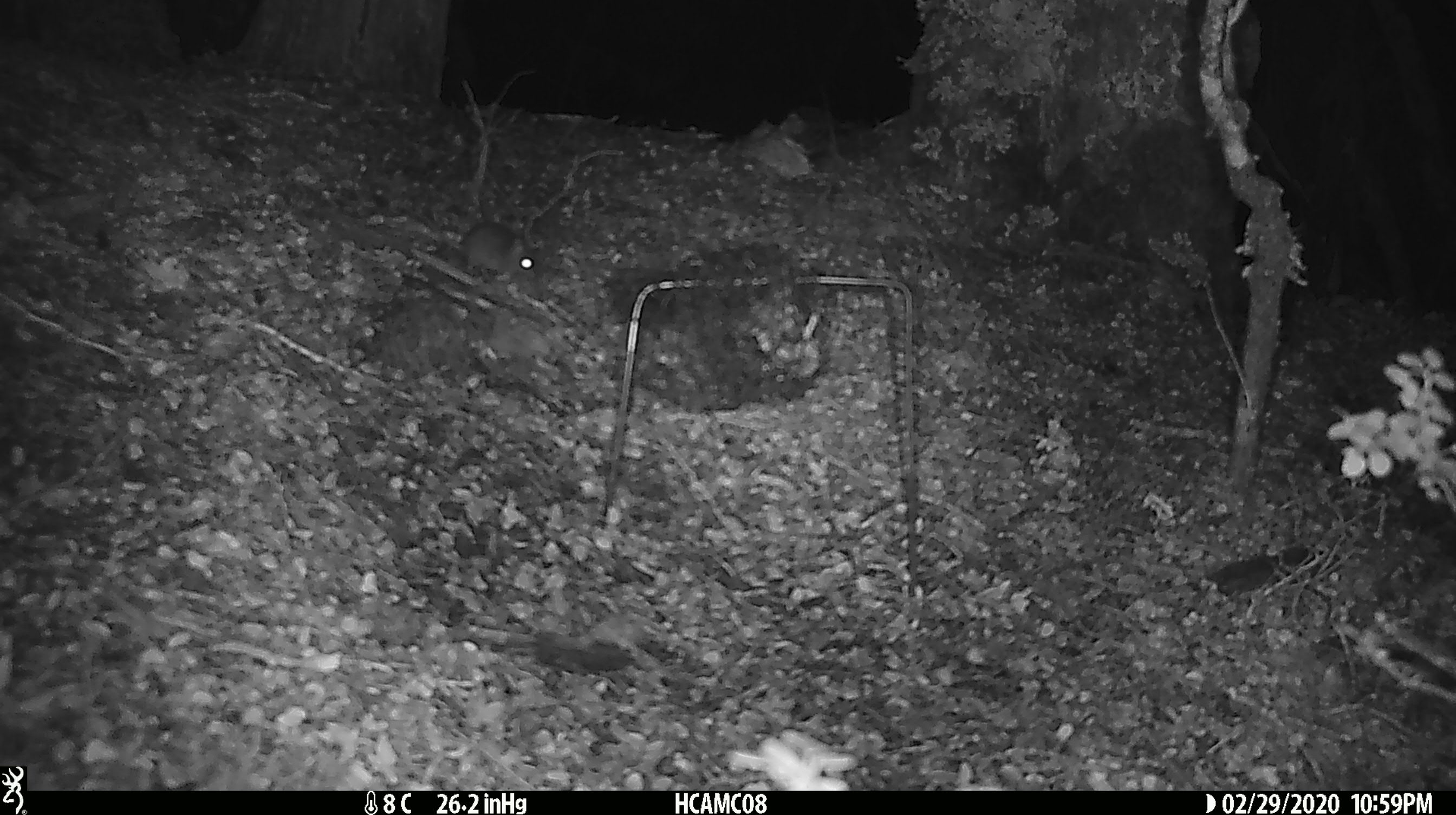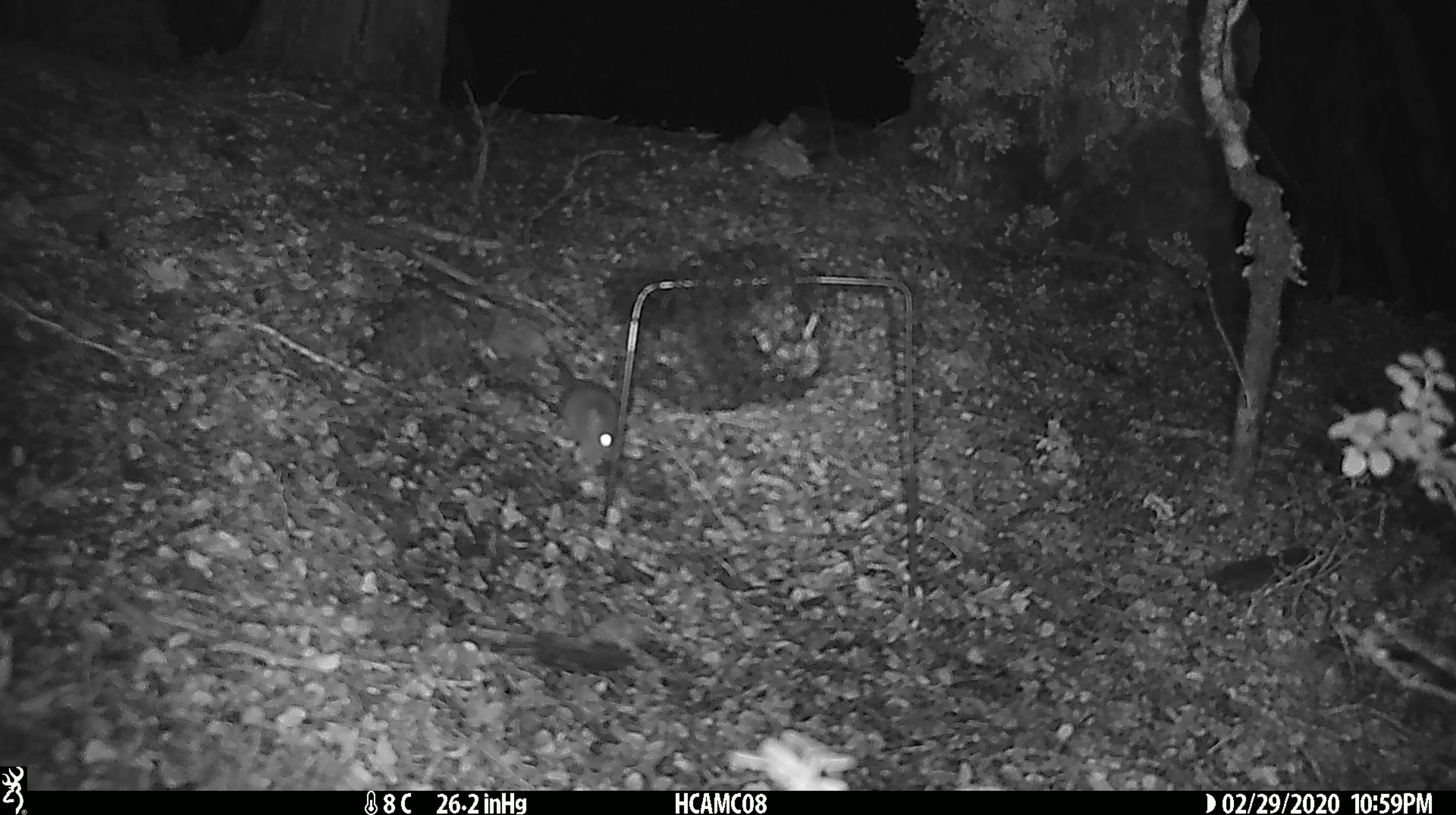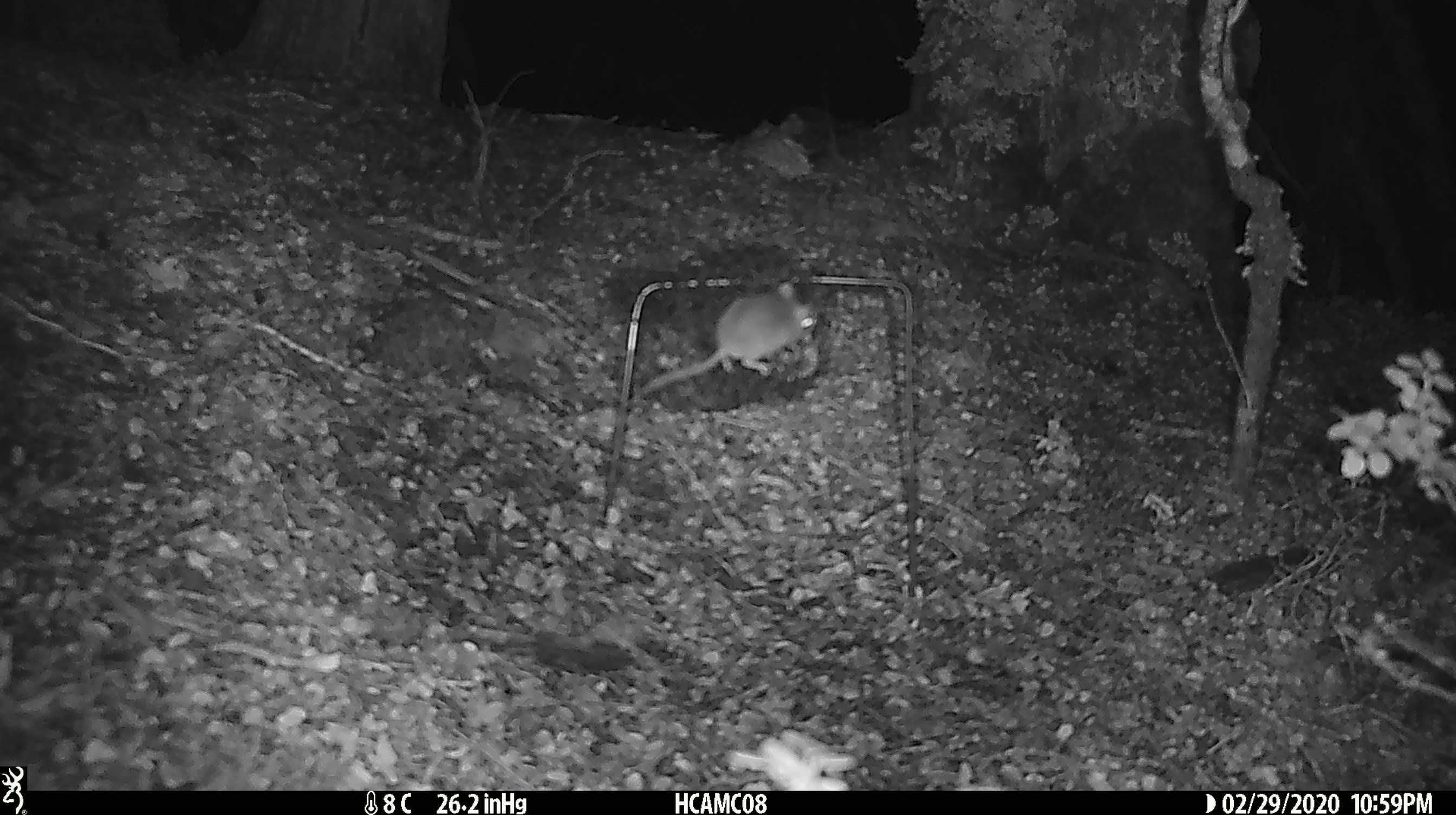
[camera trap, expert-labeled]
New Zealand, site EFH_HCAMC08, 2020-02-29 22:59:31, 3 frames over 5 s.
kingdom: Animalia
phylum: Chordata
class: Mammalia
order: Rodentia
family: Muridae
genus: Mus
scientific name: Mus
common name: mouse